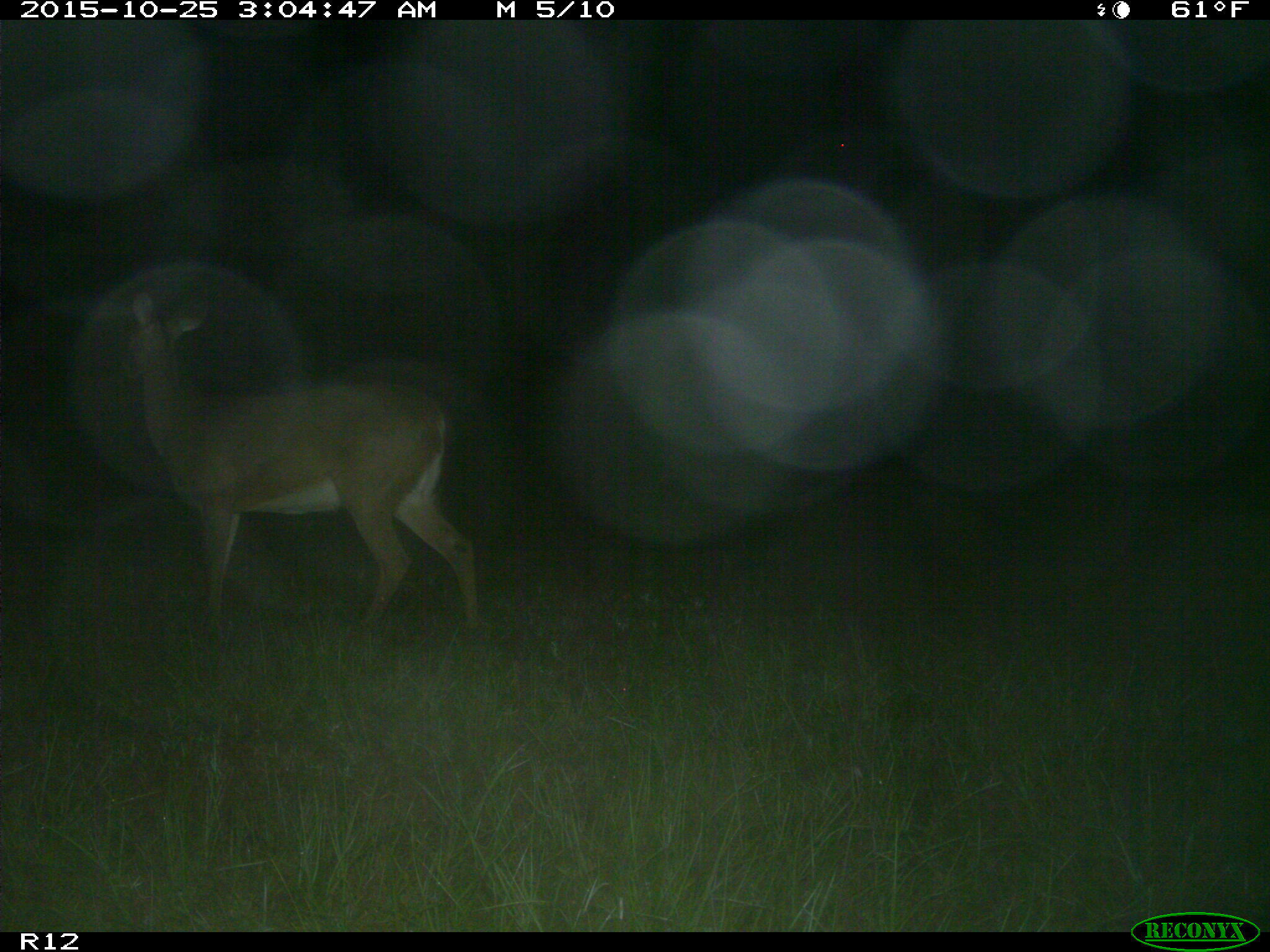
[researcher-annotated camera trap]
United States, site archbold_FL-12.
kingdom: Animalia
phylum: Chordata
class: Mammalia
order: Artiodactyla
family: Cervidae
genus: Odocoileus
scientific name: Odocoileus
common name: deer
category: unidentified deer